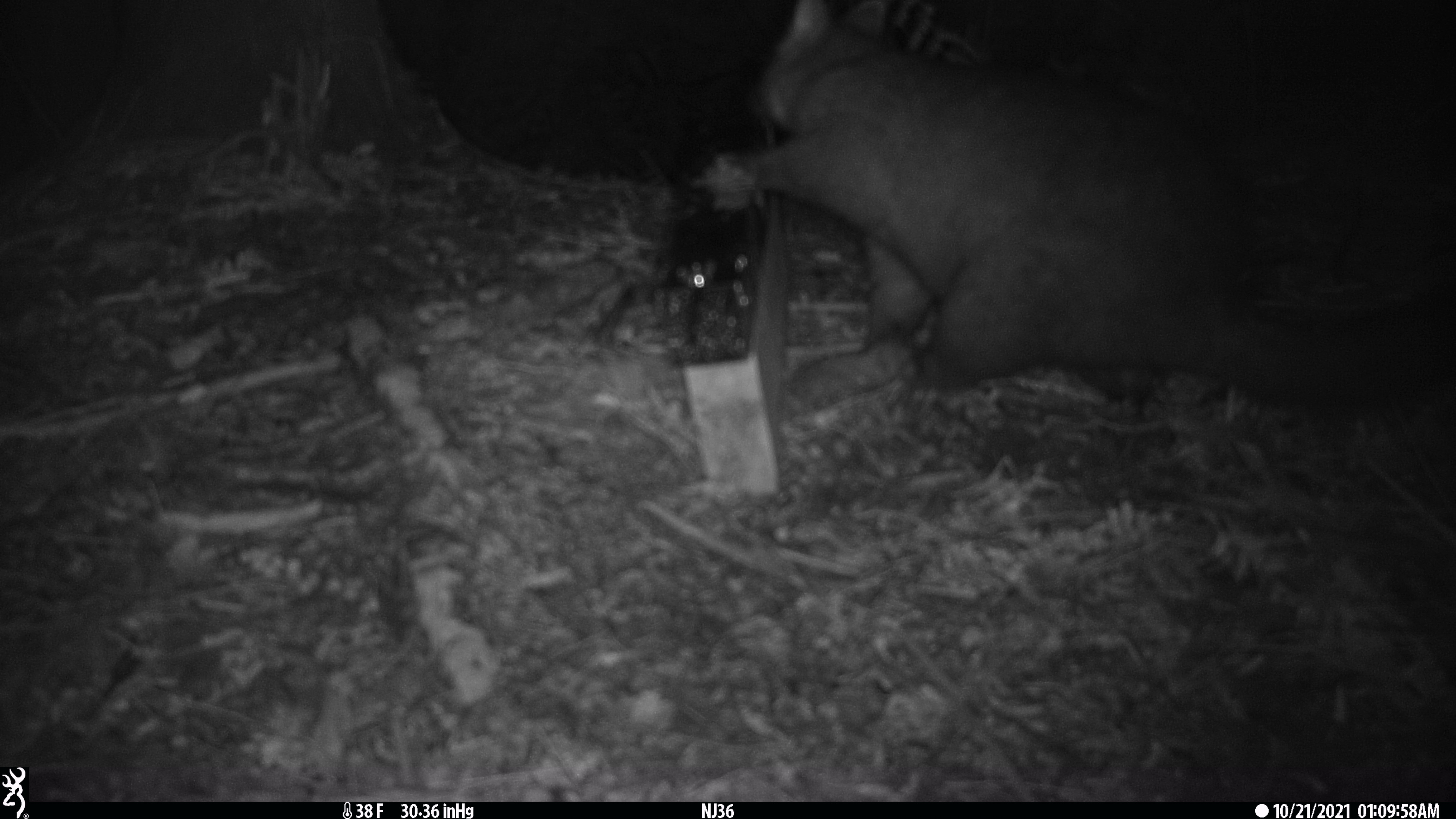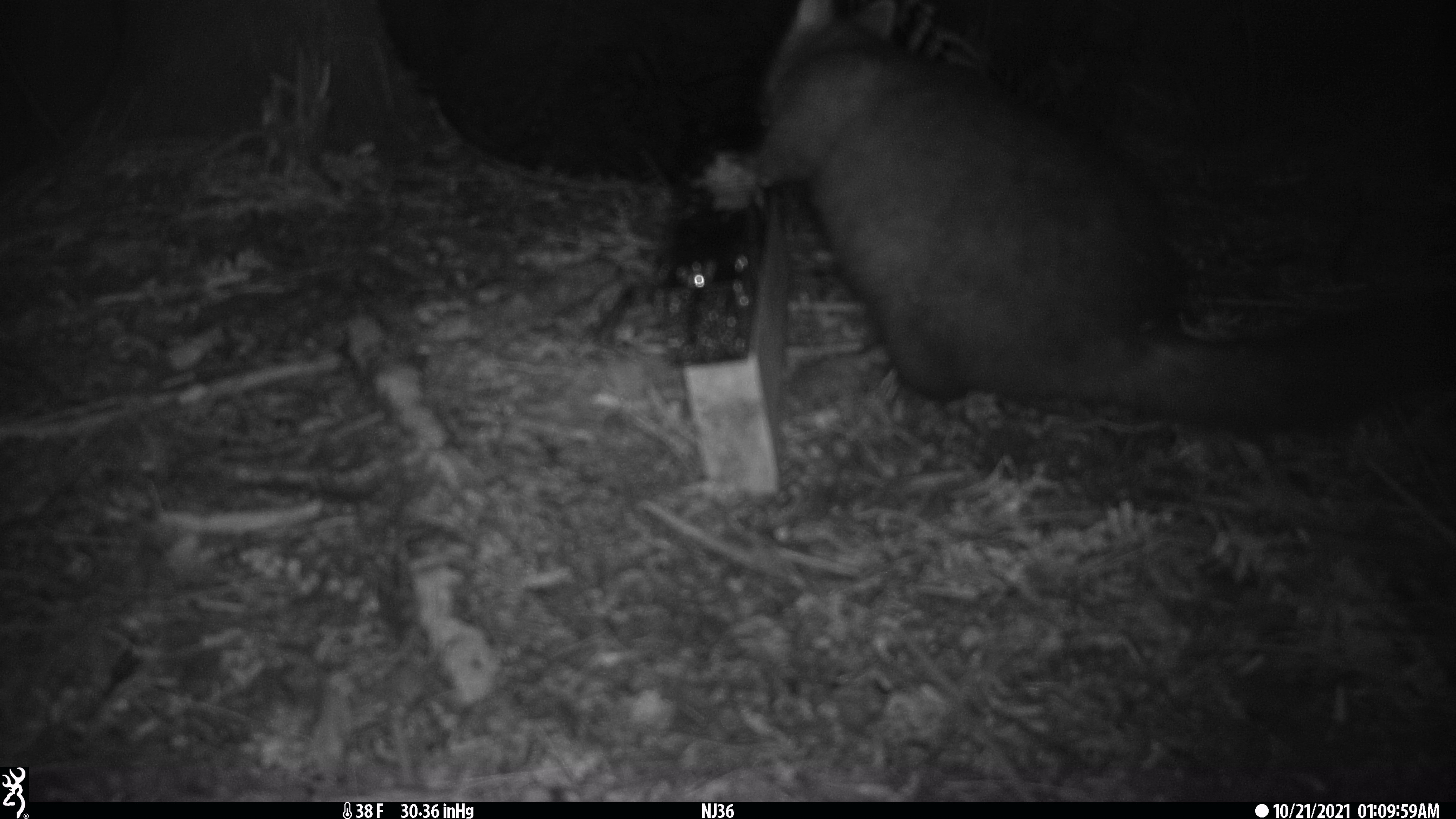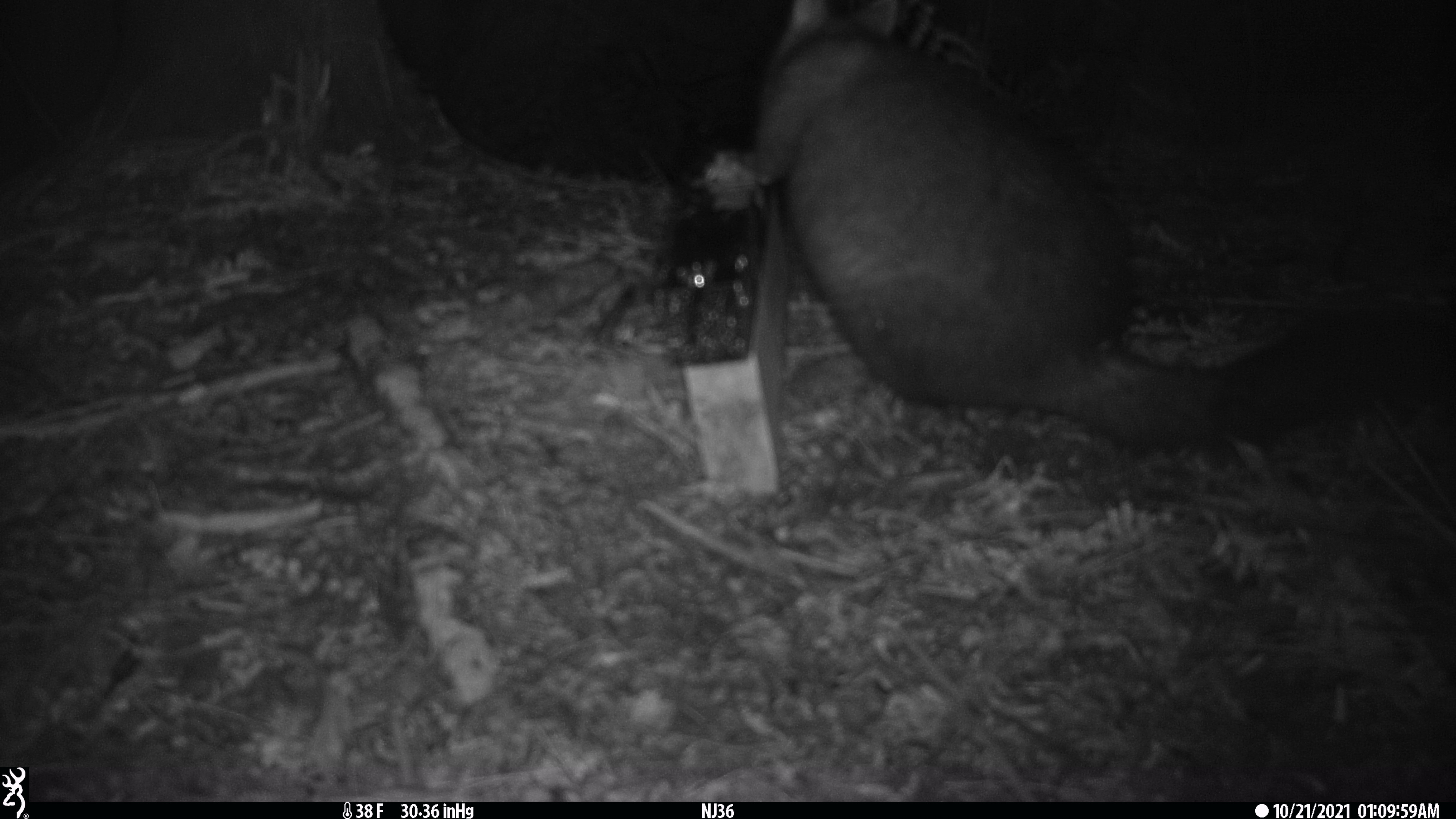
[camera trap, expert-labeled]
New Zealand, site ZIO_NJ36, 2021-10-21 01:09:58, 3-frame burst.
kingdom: Animalia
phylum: Chordata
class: Mammalia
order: Diprotodontia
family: Phalangeridae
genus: Trichosurus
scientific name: Trichosurus vulpecula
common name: common brushtail possum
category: possum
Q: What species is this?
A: Possum (common brushtail possum) (Trichosurus vulpecula).